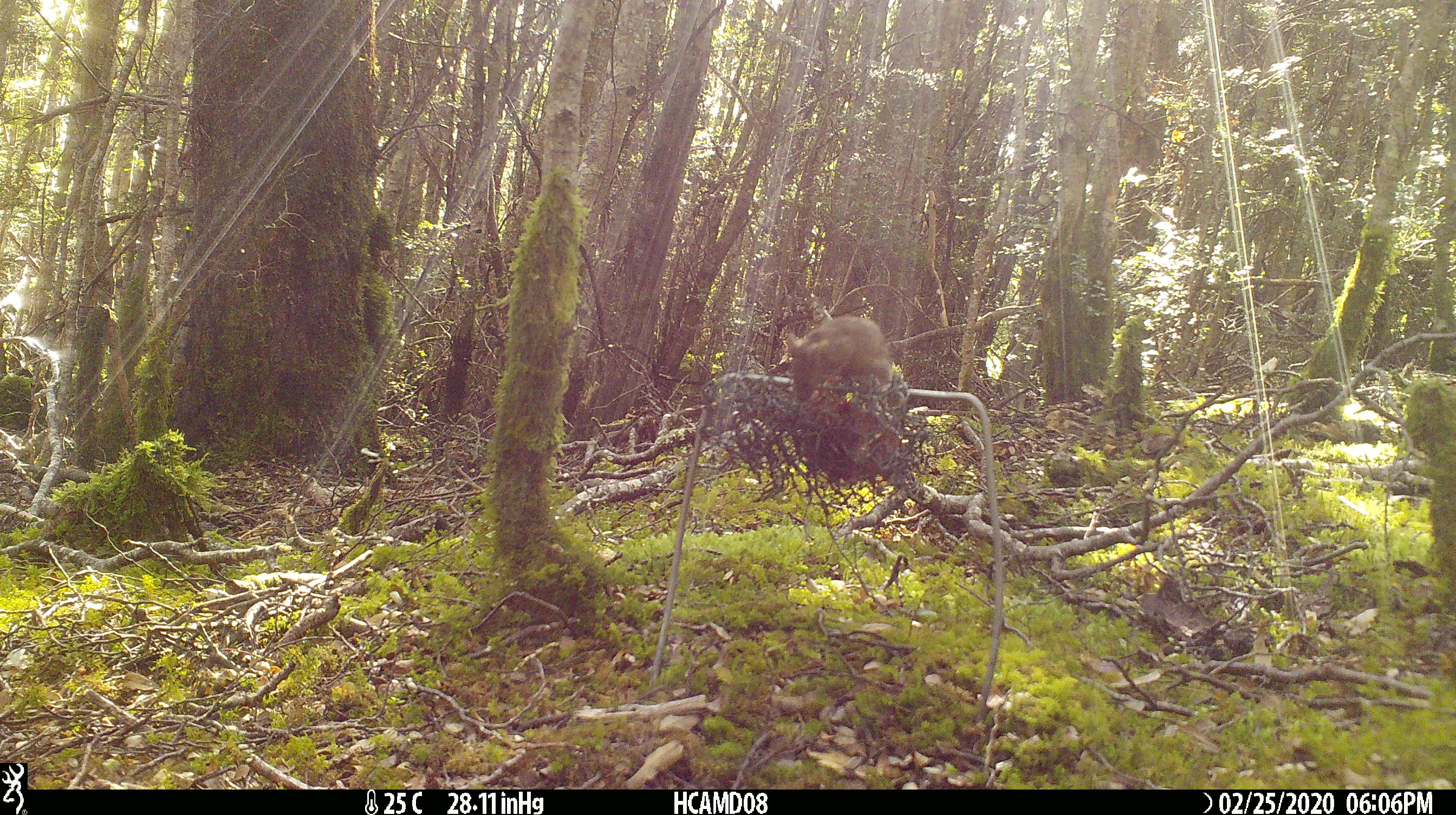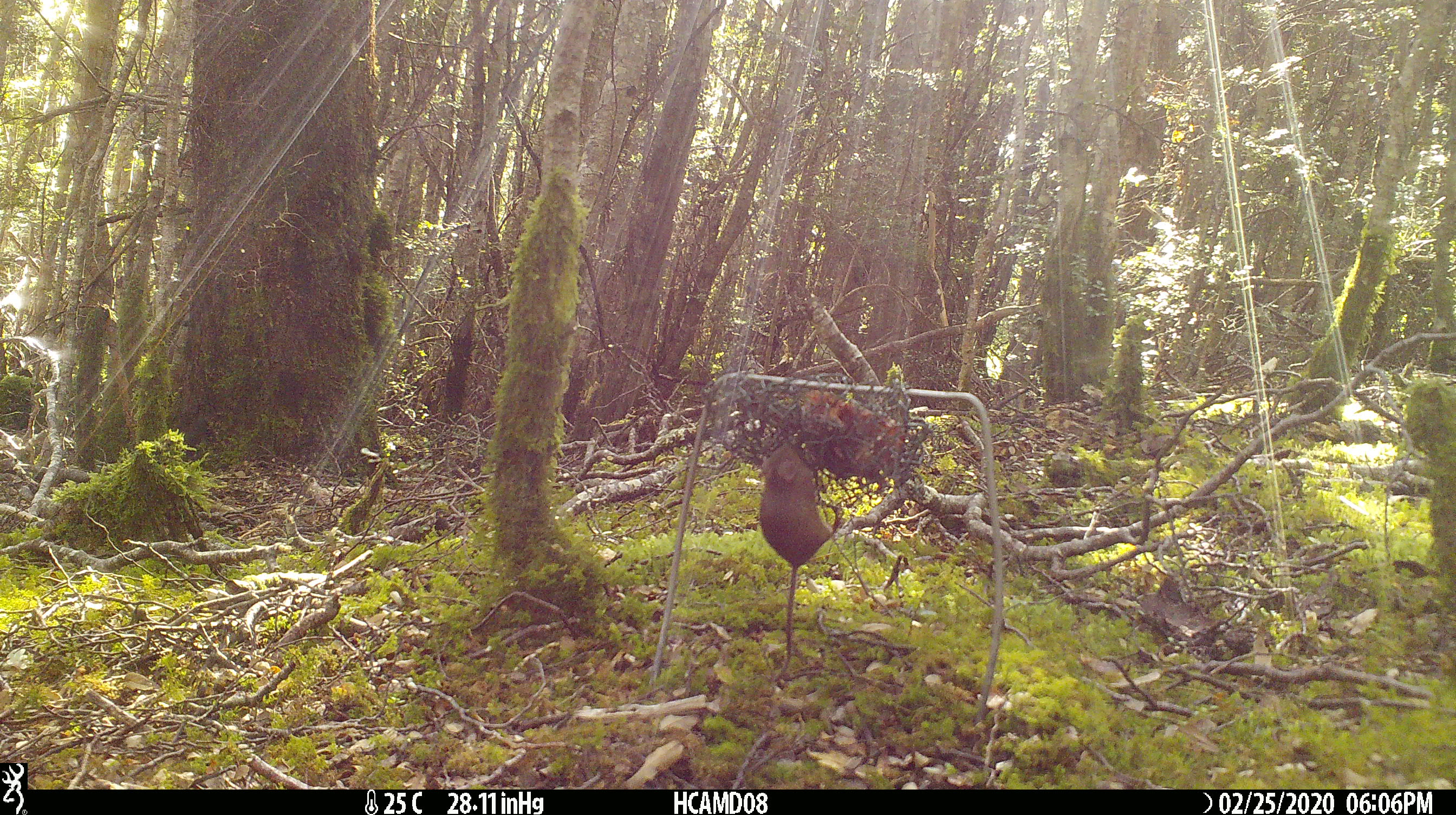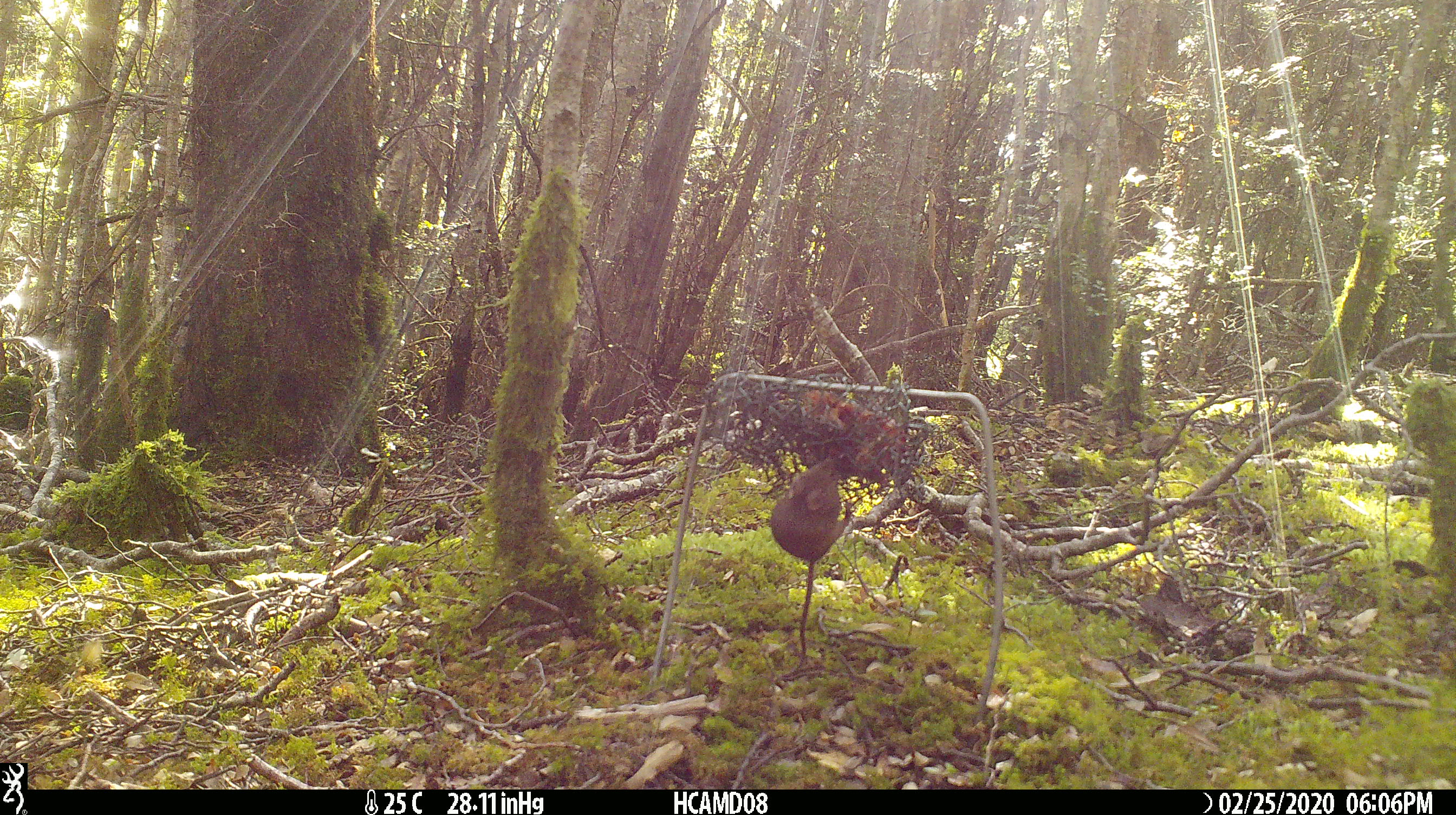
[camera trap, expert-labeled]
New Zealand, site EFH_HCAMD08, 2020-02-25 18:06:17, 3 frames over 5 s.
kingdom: Animalia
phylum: Chordata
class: Mammalia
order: Rodentia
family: Muridae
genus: Mus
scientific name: Mus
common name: mouse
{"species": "mouse (Mus)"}